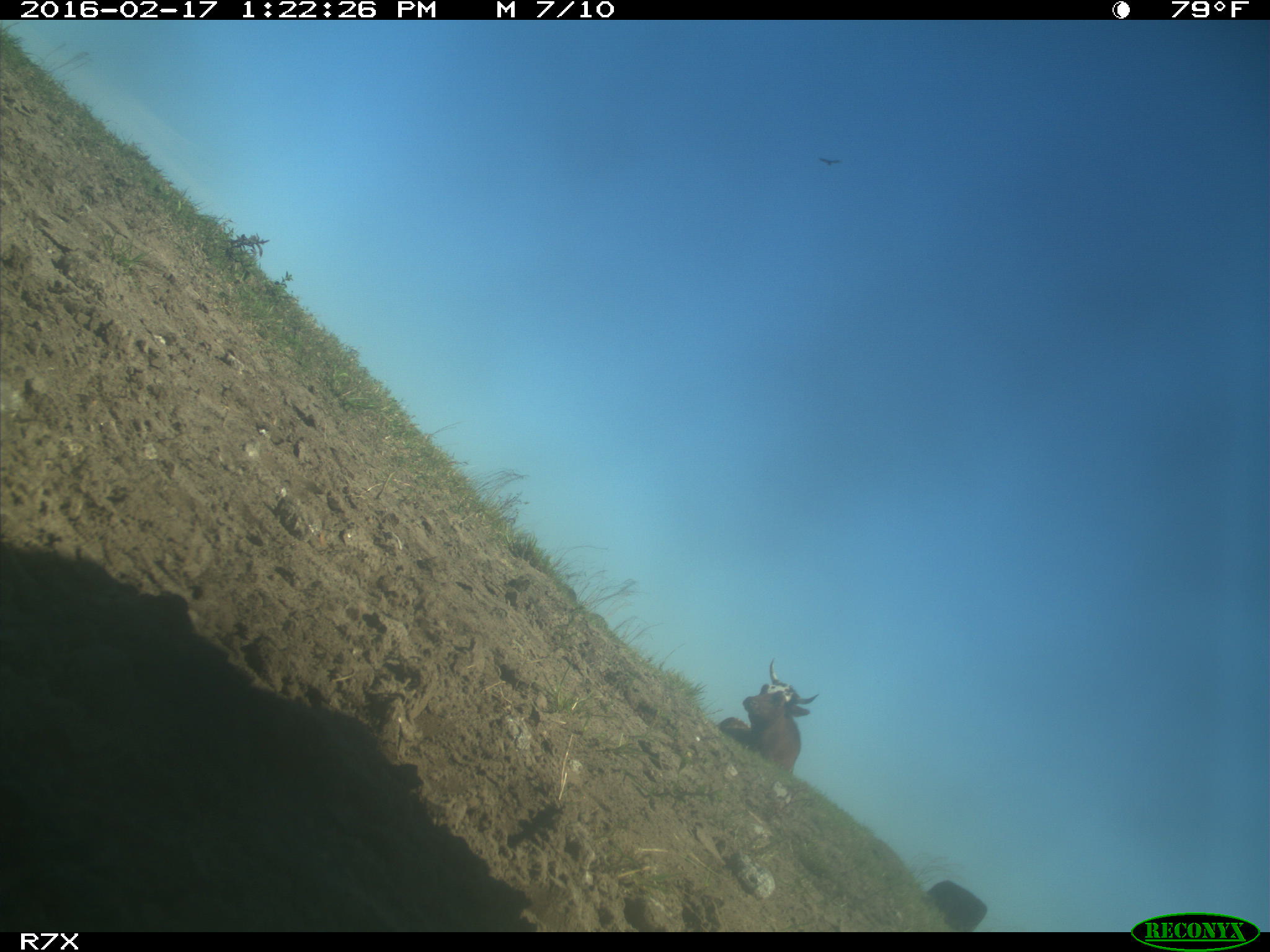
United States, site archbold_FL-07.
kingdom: Animalia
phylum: Chordata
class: Mammalia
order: Artiodactyla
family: Bovidae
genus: Bos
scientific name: Bos taurus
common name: domestic cow